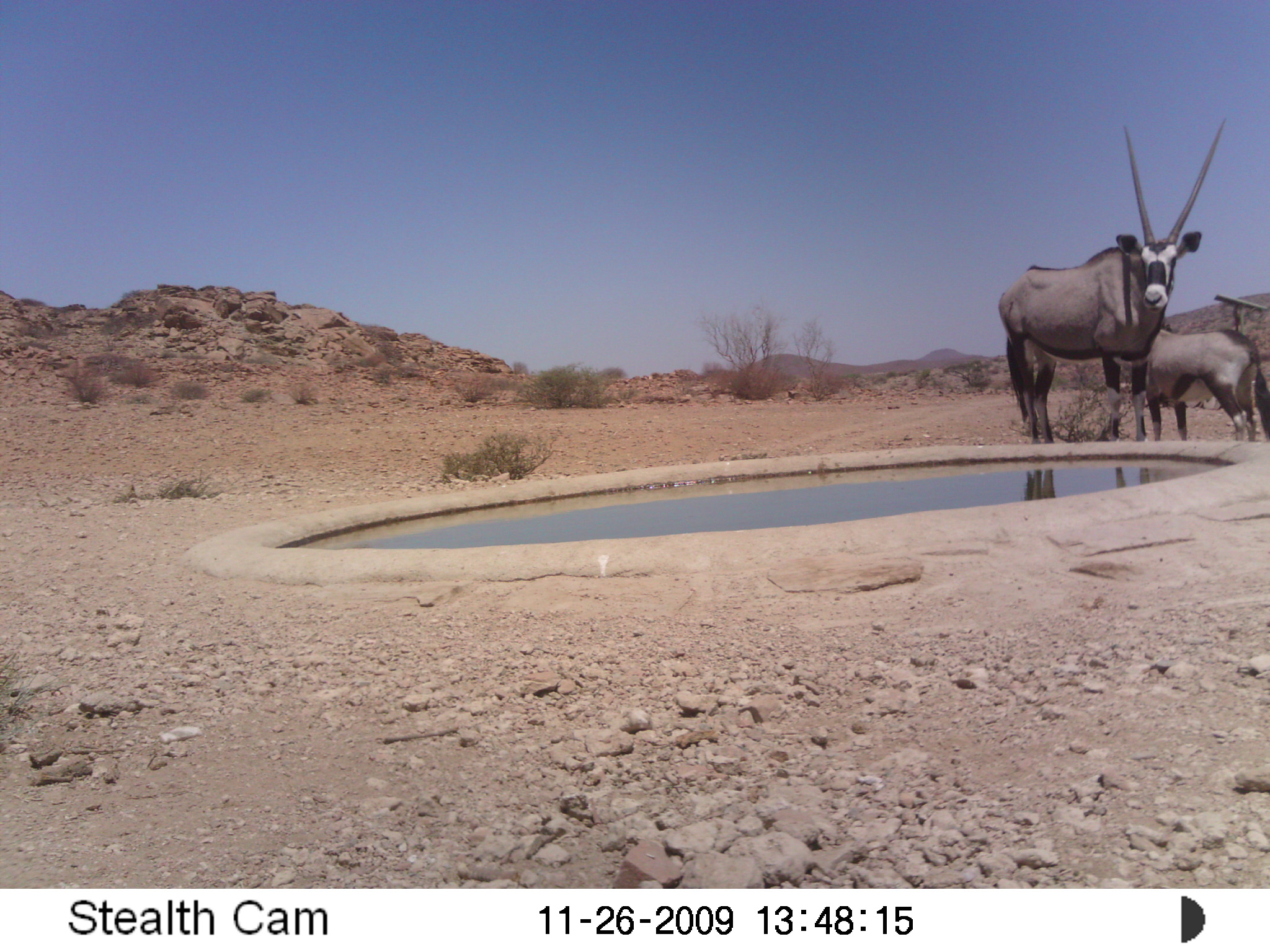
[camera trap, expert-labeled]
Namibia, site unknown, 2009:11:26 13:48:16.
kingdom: Animalia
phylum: Chordata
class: Mammalia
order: Artiodactyla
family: Bovidae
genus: Oryx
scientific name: Oryx gazella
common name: gemsbok